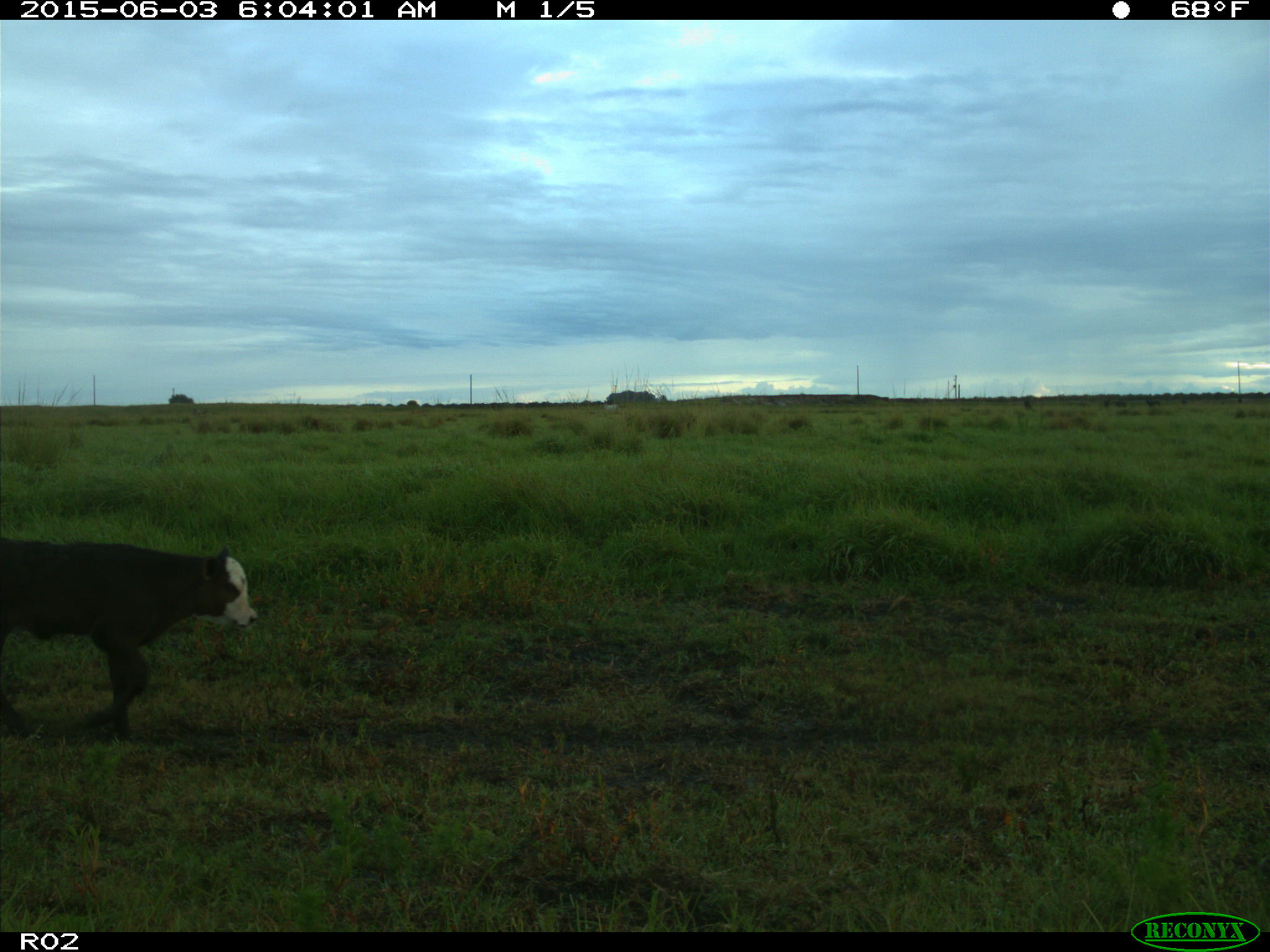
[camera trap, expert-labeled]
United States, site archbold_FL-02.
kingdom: Animalia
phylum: Chordata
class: Mammalia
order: Artiodactyla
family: Bovidae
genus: Bos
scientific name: Bos taurus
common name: domestic cow